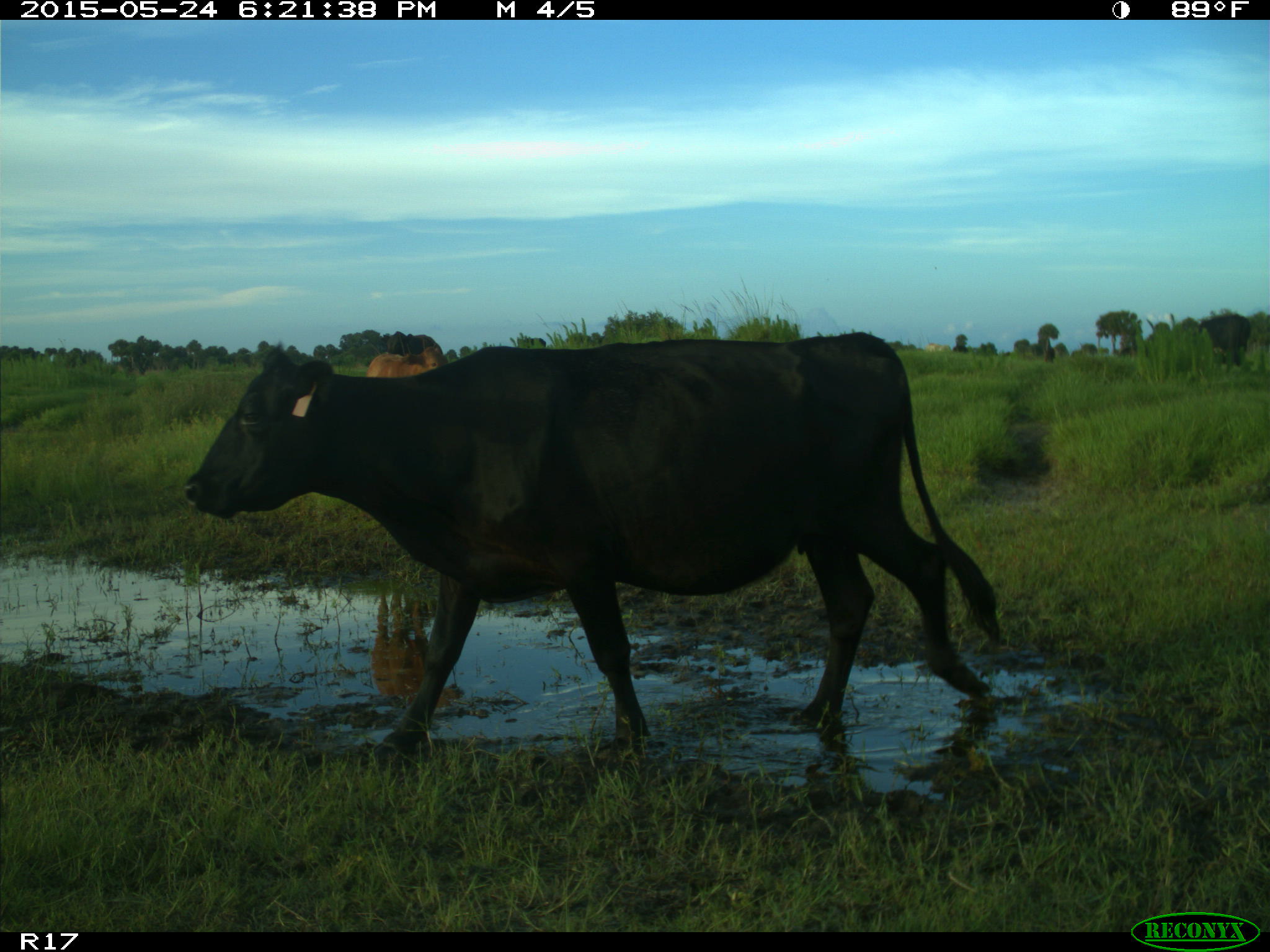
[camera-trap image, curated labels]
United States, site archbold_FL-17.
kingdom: Animalia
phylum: Chordata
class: Mammalia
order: Artiodactyla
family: Bovidae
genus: Bos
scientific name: Bos taurus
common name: domestic cow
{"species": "Bos taurus (domestic cow)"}